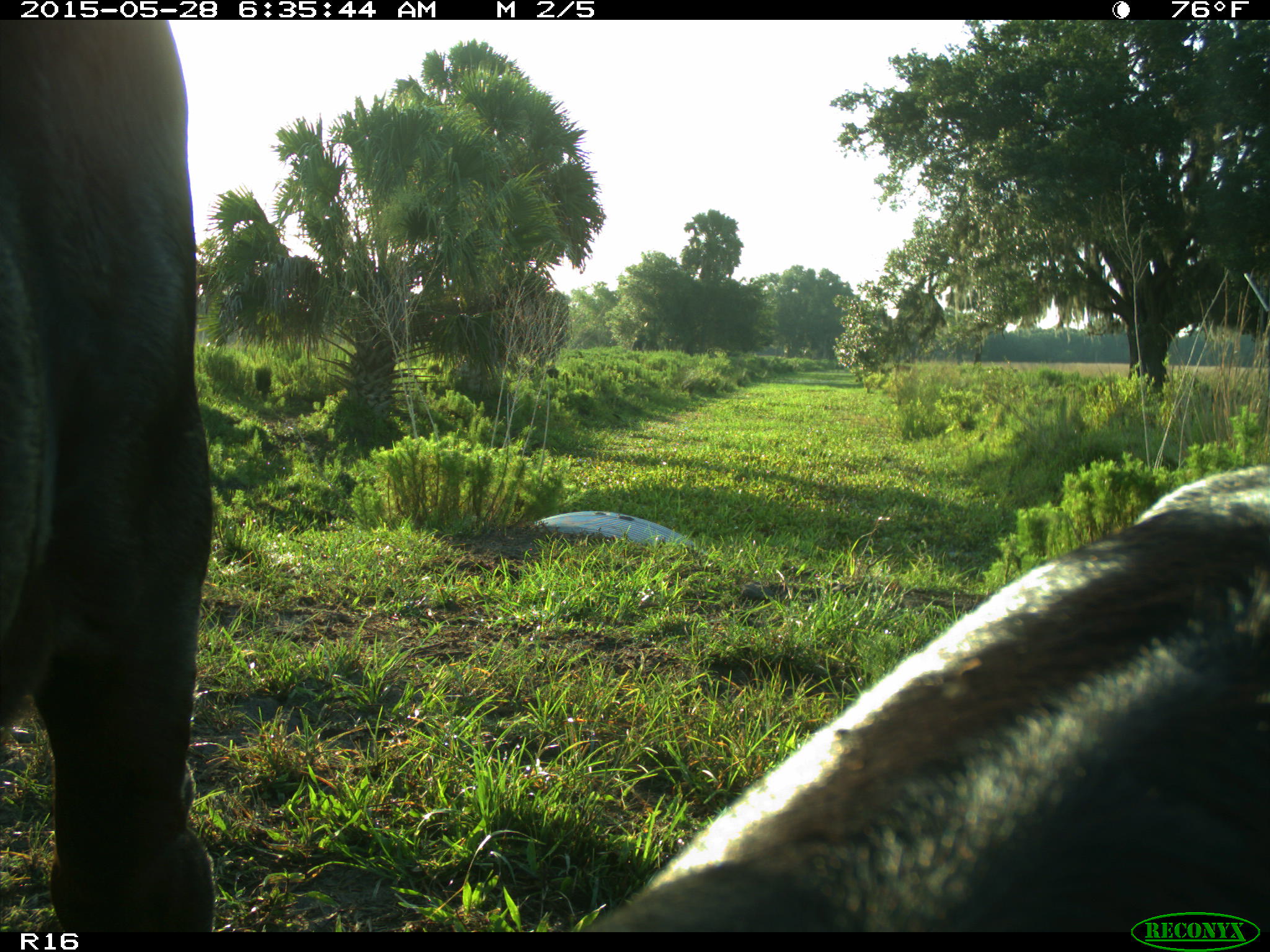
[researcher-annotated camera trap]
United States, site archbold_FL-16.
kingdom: Animalia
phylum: Chordata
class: Mammalia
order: Artiodactyla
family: Bovidae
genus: Bos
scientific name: Bos taurus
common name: domestic cow